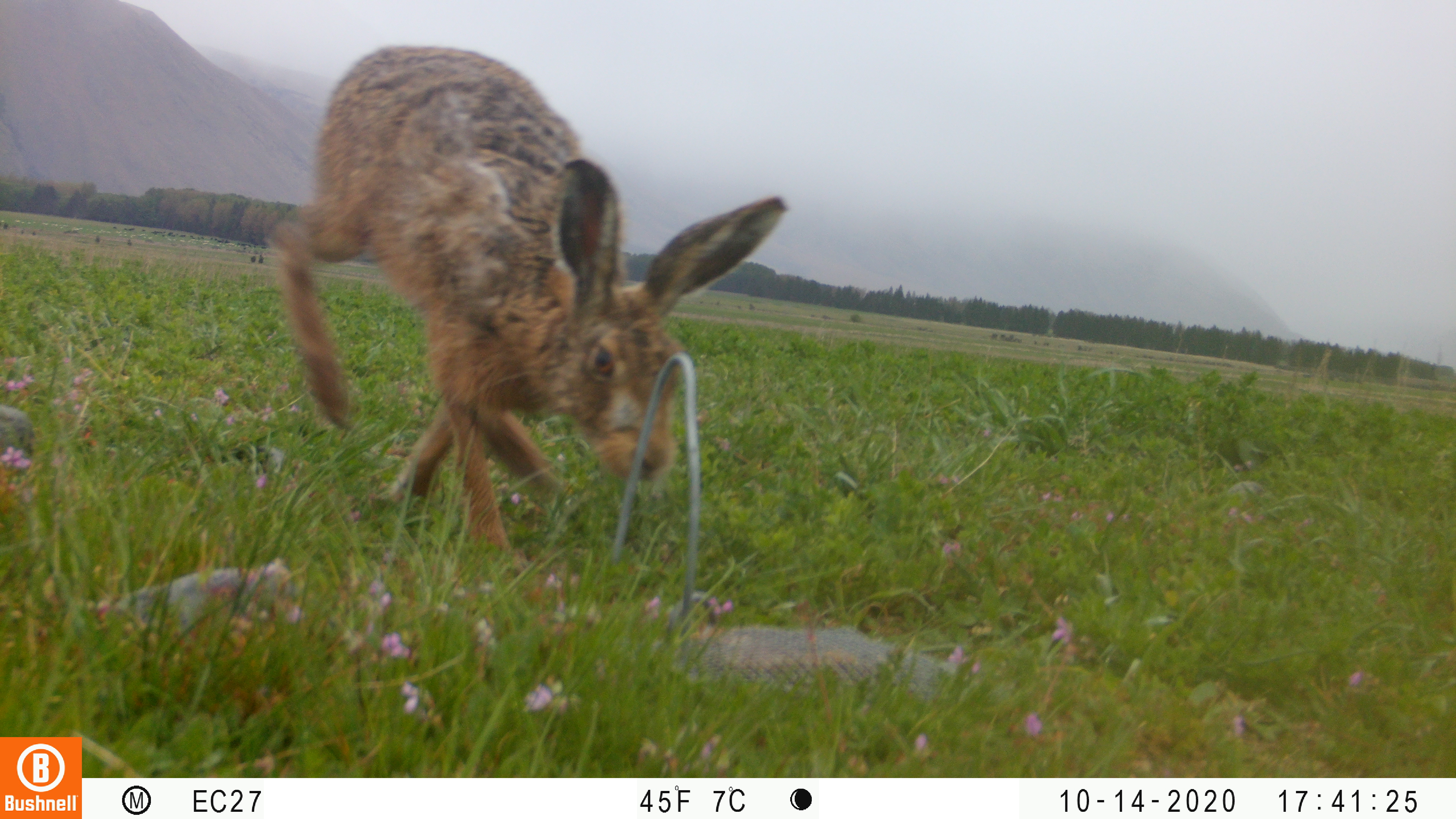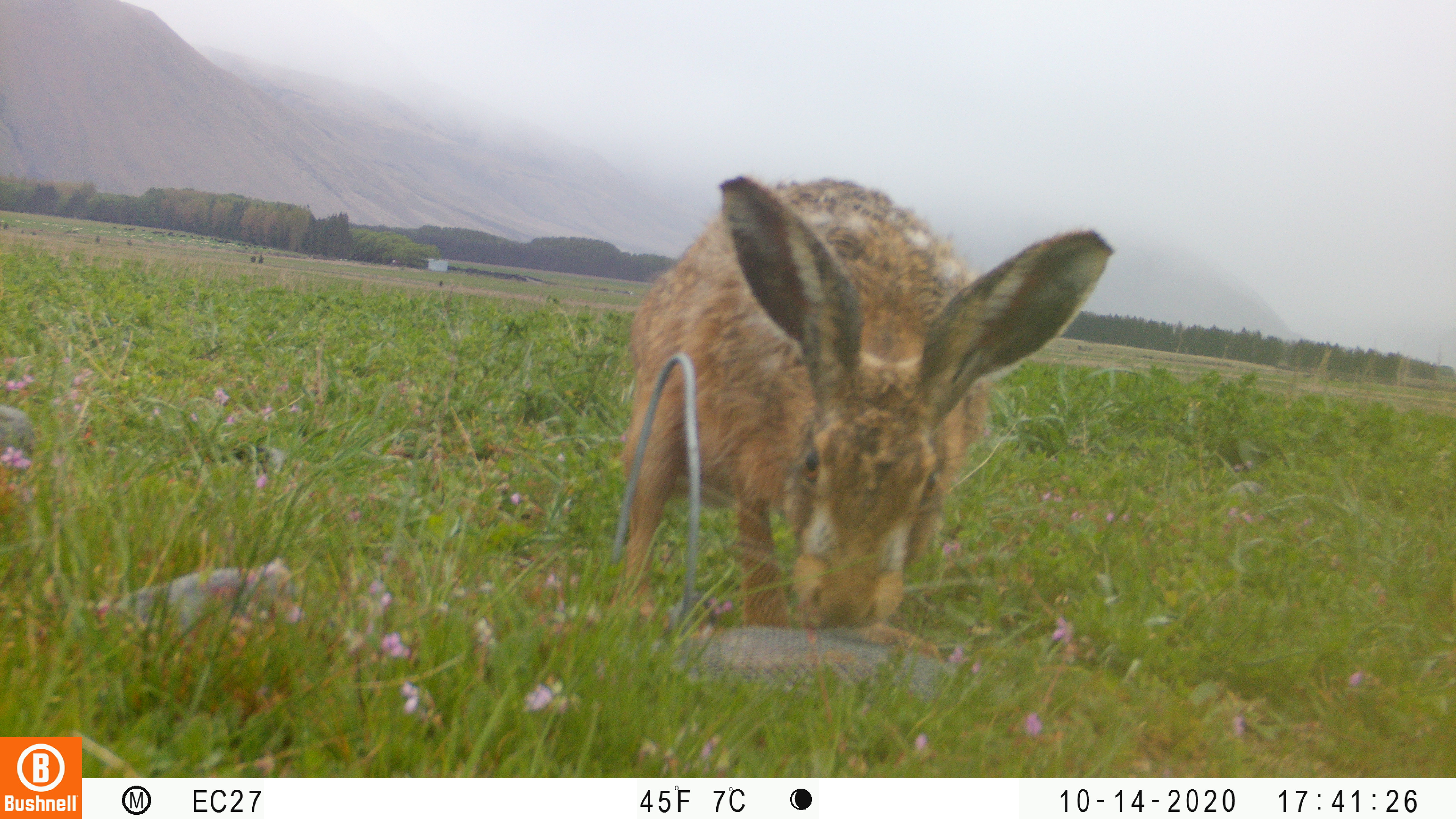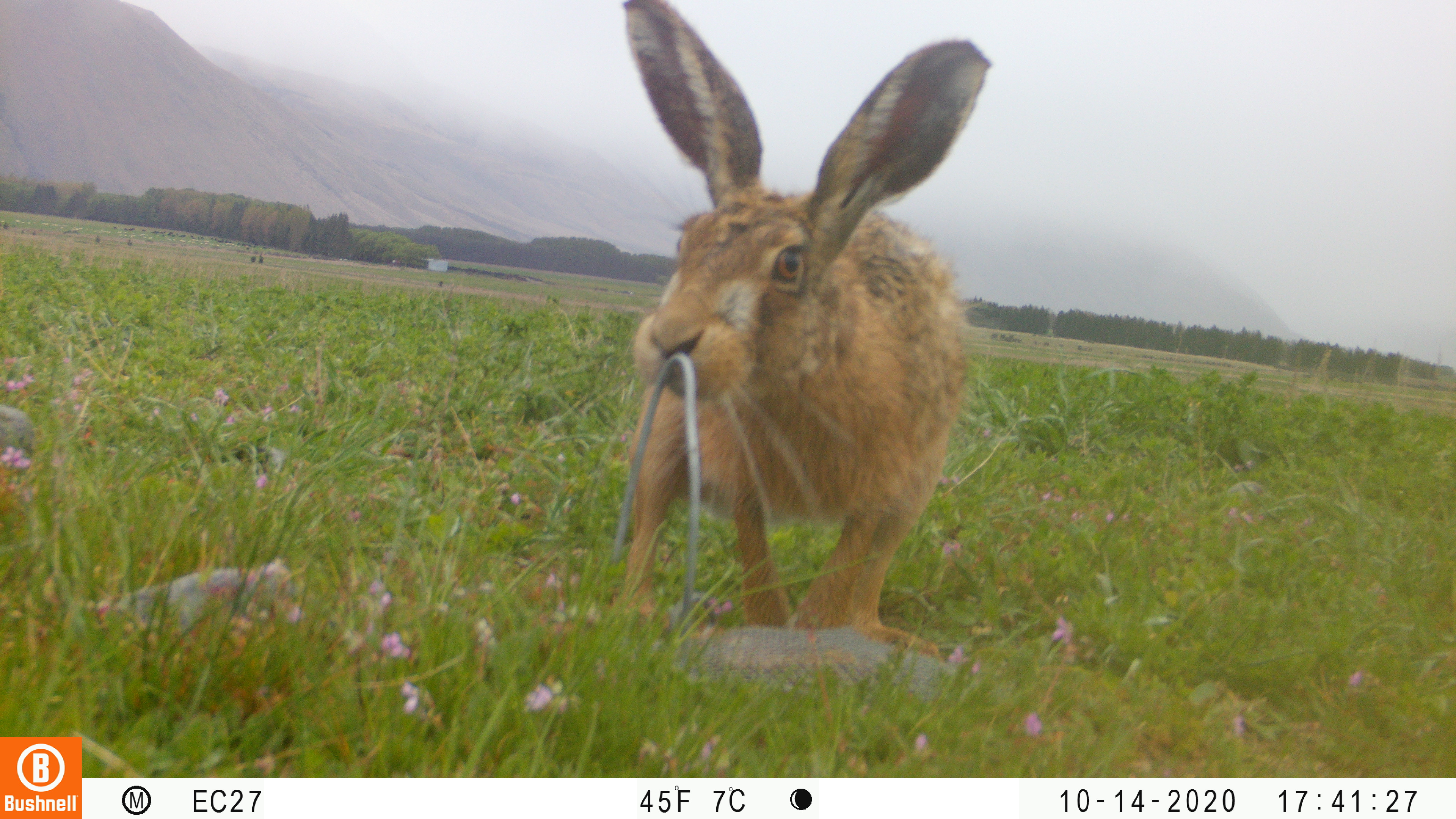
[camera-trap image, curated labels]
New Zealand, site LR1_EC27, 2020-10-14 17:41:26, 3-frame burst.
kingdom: Animalia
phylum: Chordata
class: Mammalia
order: Lagomorpha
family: Leporidae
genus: Lepus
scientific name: Lepus europaeus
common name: brown hare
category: hare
Hare (brown hare) (Lepus europaeus).